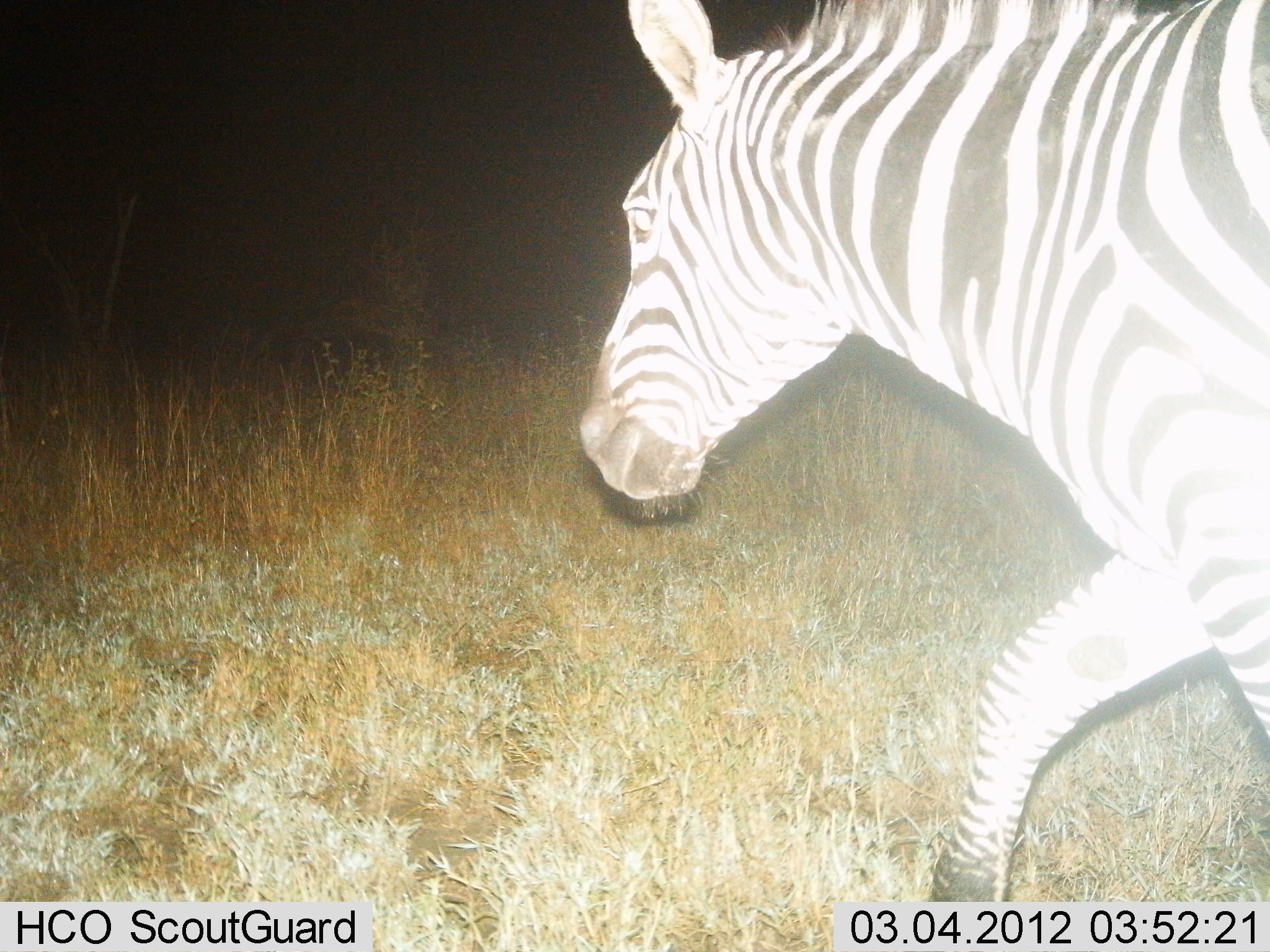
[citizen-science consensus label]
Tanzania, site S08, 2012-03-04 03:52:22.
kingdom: Animalia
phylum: Chordata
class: Mammalia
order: Perissodactyla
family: Equidae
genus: Equus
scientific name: Equus quagga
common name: plains zebra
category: zebra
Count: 1.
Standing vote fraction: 0%.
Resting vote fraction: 0%.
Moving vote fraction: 100%.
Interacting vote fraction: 0%.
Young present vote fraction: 0%.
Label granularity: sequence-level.